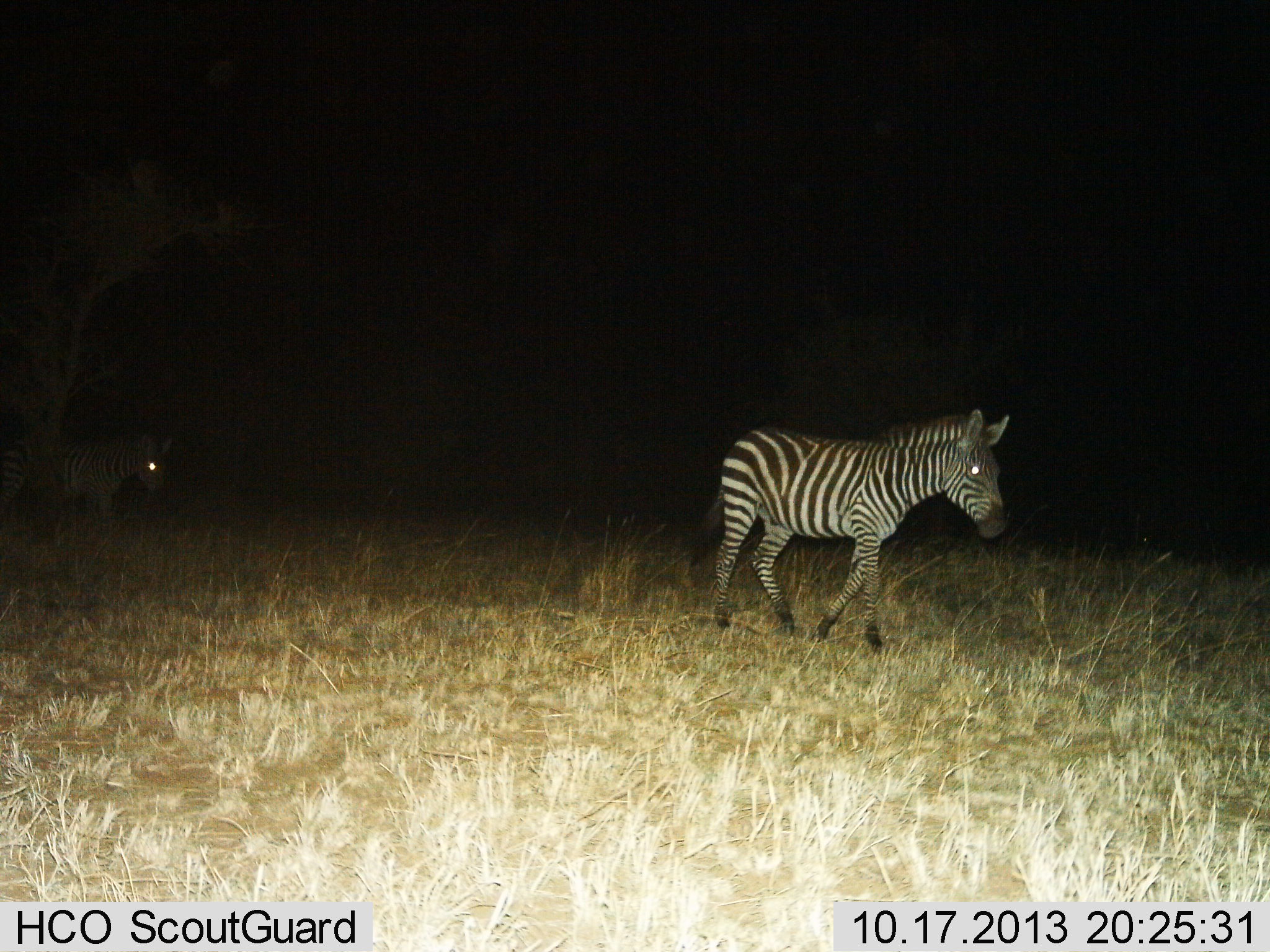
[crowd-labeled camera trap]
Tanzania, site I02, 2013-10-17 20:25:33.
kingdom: Animalia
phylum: Chordata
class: Mammalia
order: Perissodactyla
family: Equidae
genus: Equus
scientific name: Equus quagga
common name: plains zebra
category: zebra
Zebra (plains zebra) (Equus quagga), count 2. Behavior (volunteer vote fractions): standing 10%, resting 0%, moving 100%, interacting 0%. Young present (vote fraction): 0%. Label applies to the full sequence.